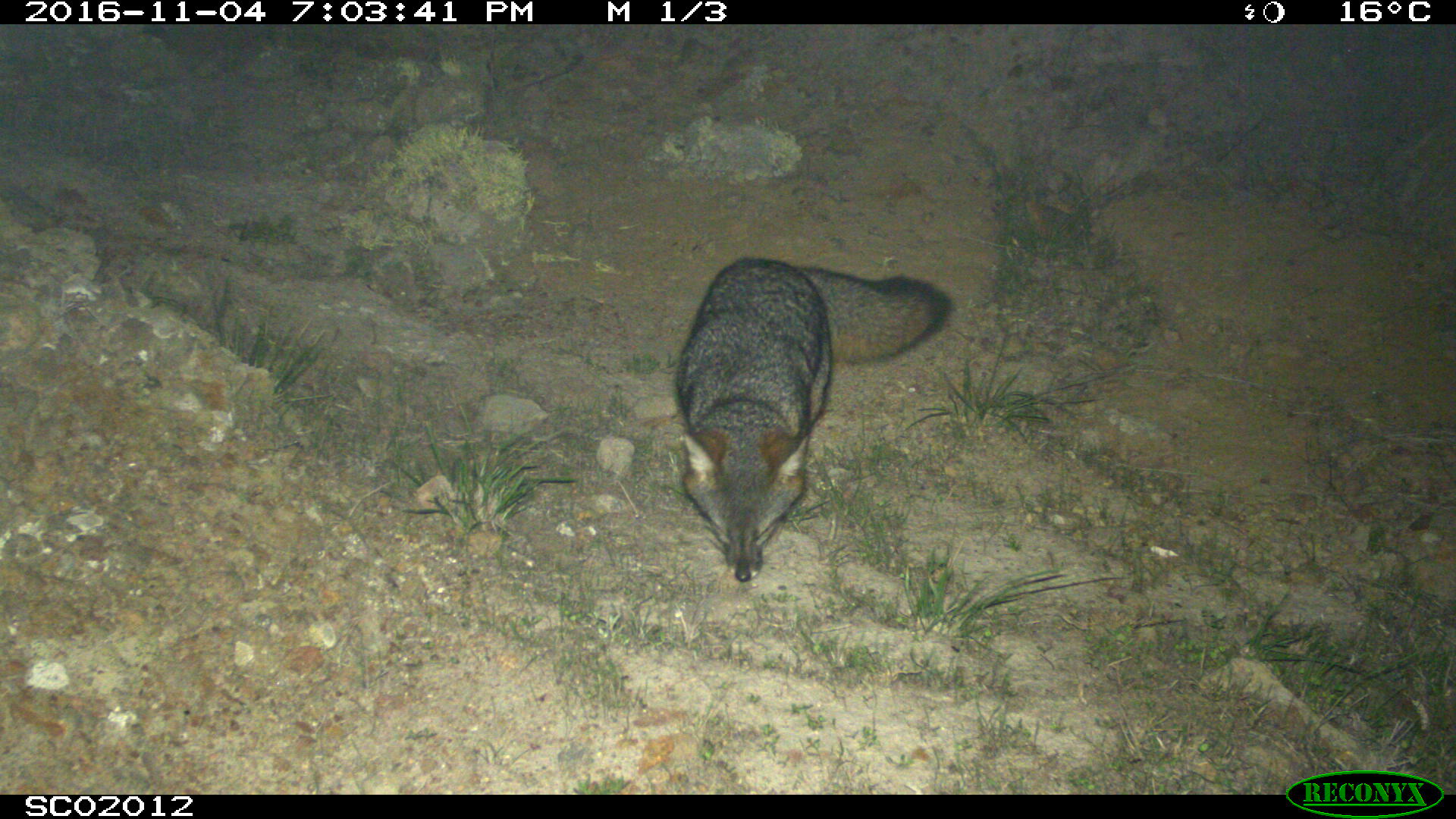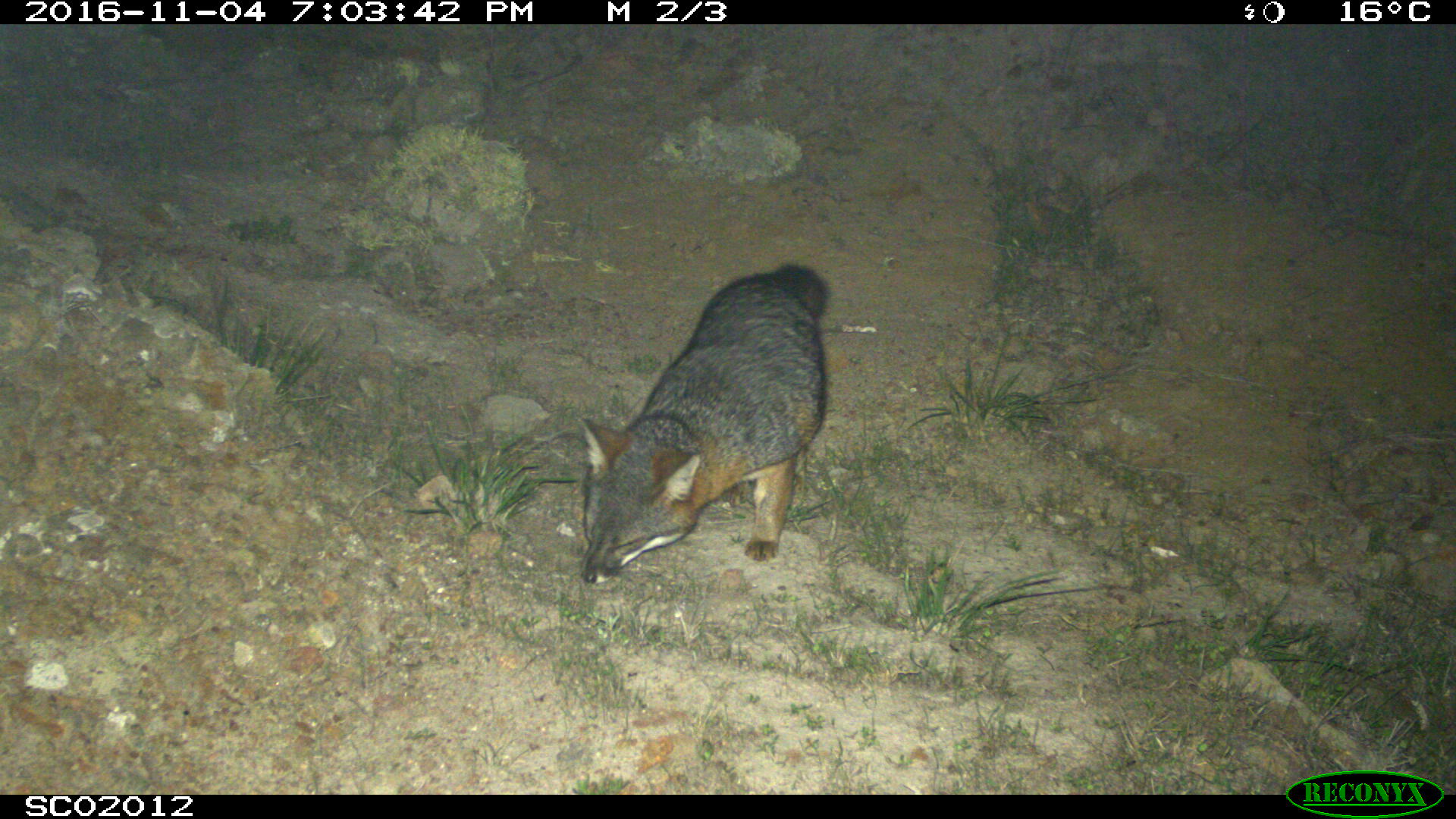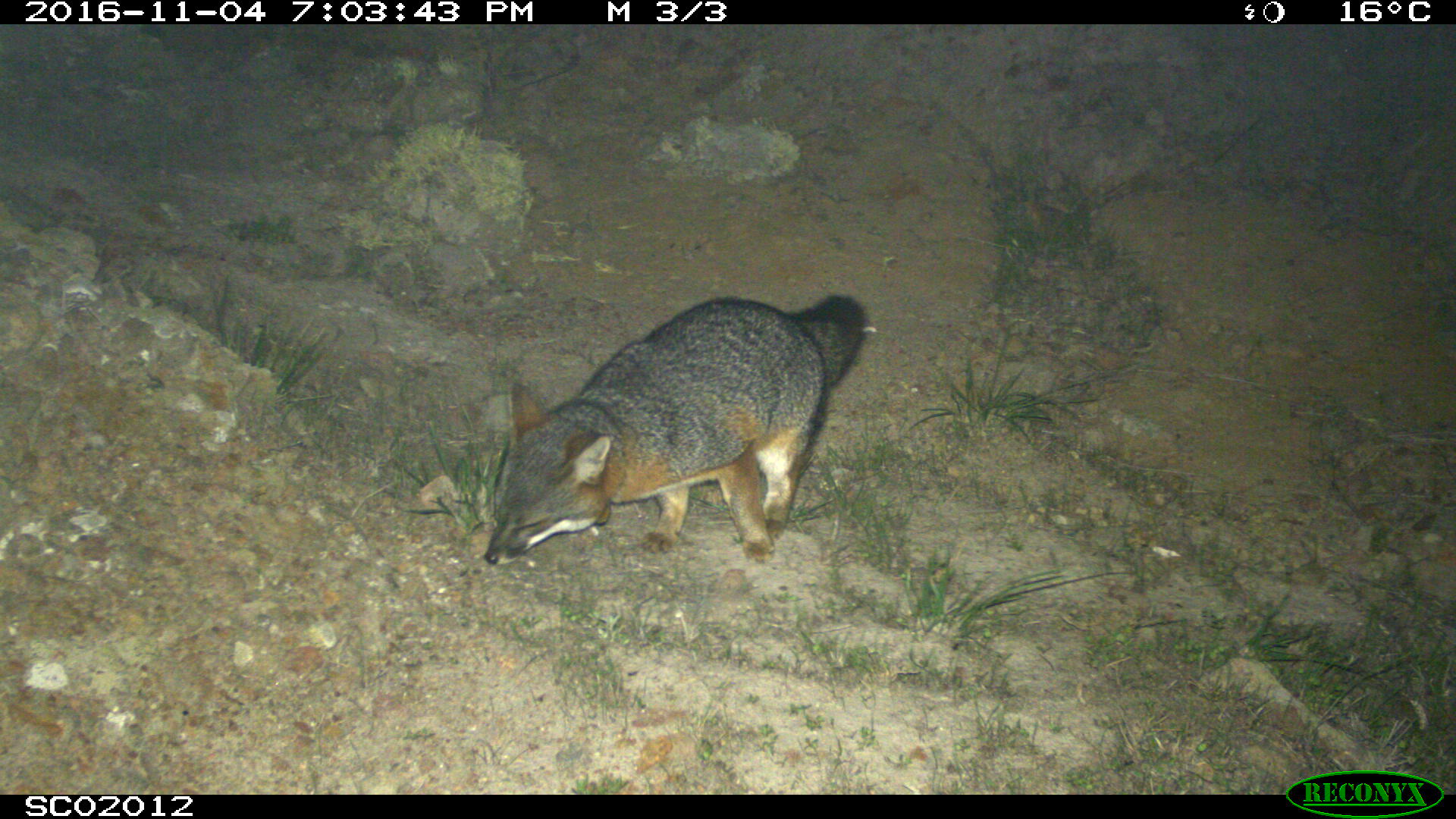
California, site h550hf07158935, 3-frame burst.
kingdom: Animalia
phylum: Chordata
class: Mammalia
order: Carnivora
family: Canidae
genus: Urocyon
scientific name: Urocyon littoralis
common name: island fox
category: fox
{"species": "fox (island fox) (Urocyon littoralis)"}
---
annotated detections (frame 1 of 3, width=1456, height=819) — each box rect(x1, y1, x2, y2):
fox: rect(676, 256, 949, 582)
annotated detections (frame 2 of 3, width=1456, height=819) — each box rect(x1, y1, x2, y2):
fox: rect(578, 264, 827, 584)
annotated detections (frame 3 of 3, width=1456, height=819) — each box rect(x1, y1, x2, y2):
fox: rect(484, 293, 865, 564)